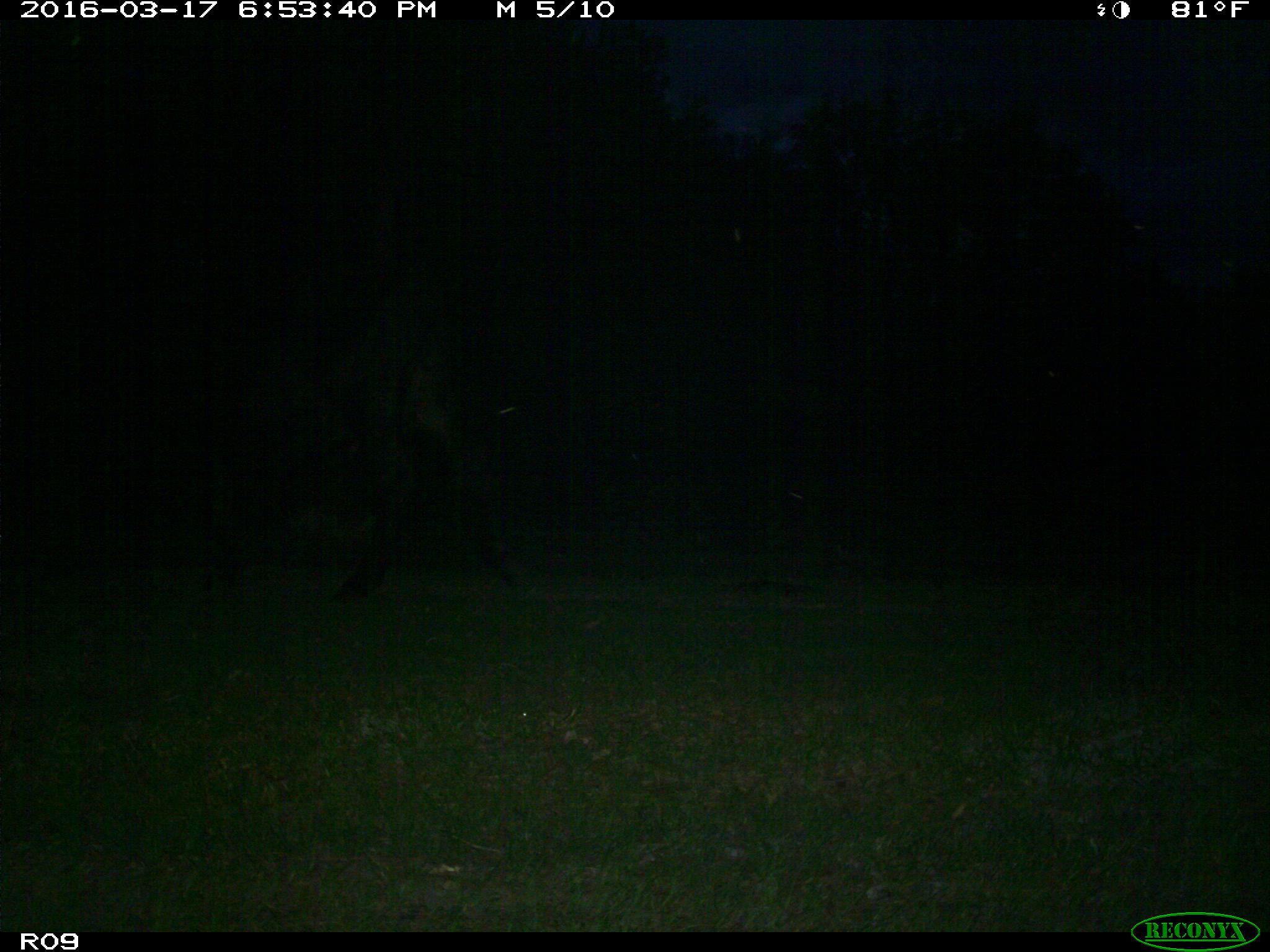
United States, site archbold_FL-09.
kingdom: Animalia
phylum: Chordata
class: Mammalia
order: Artiodactyla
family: Bovidae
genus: Bos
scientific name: Bos taurus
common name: domestic cow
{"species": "Bos taurus (domestic cow)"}